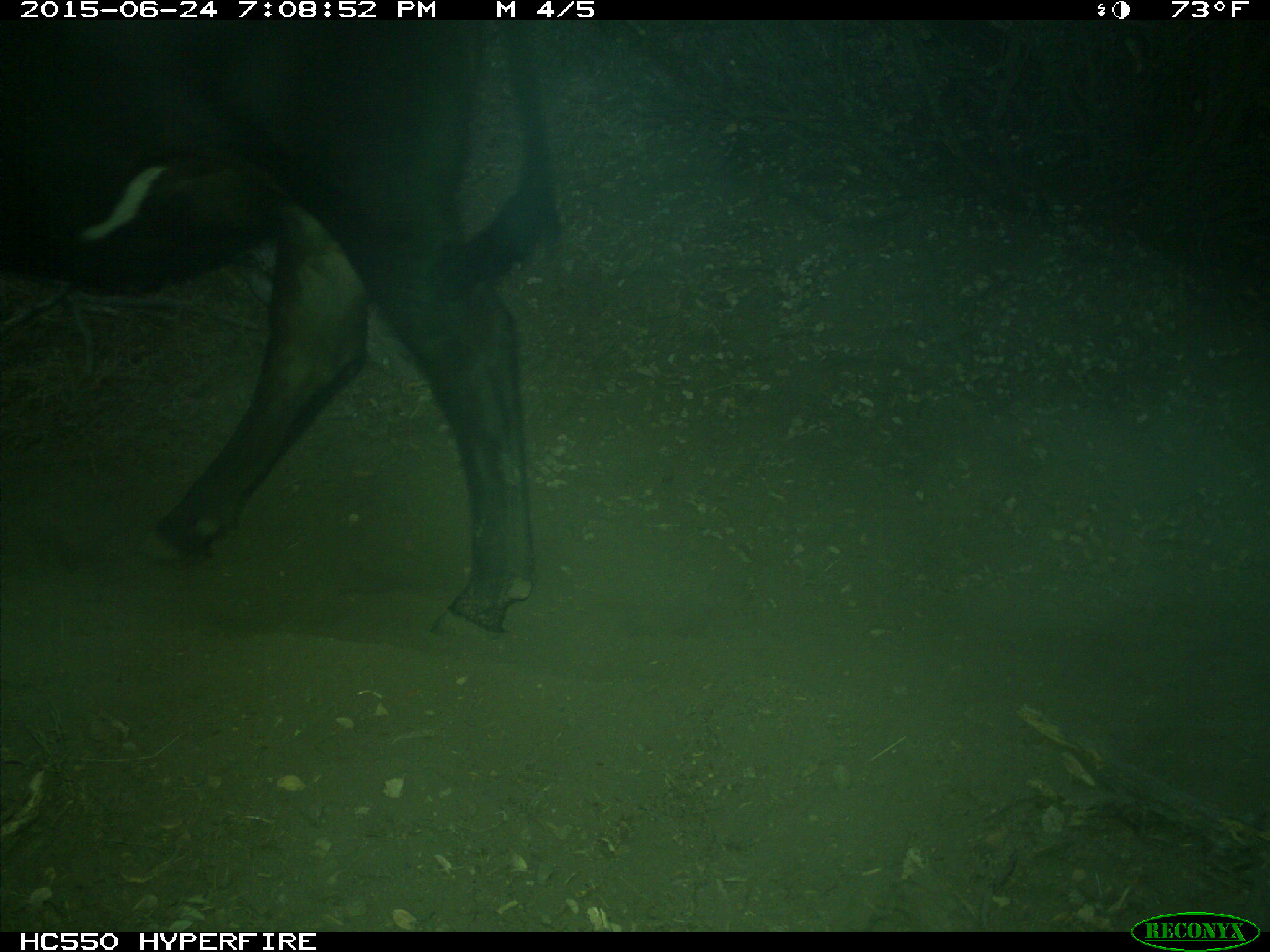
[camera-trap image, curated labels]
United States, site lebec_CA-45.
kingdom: Animalia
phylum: Chordata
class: Mammalia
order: Artiodactyla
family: Bovidae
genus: Bos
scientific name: Bos taurus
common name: domestic cow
Bos taurus (domestic cow).